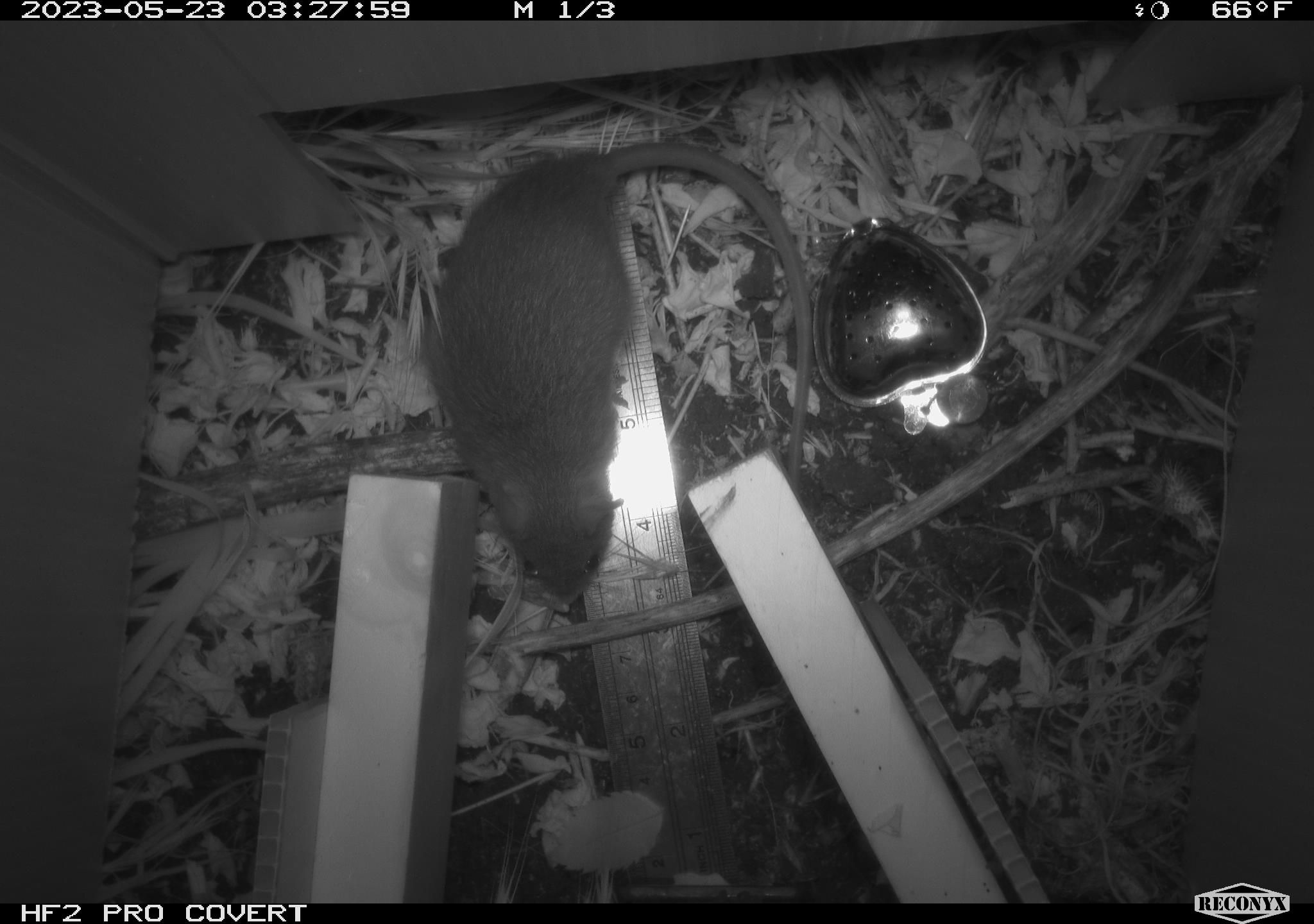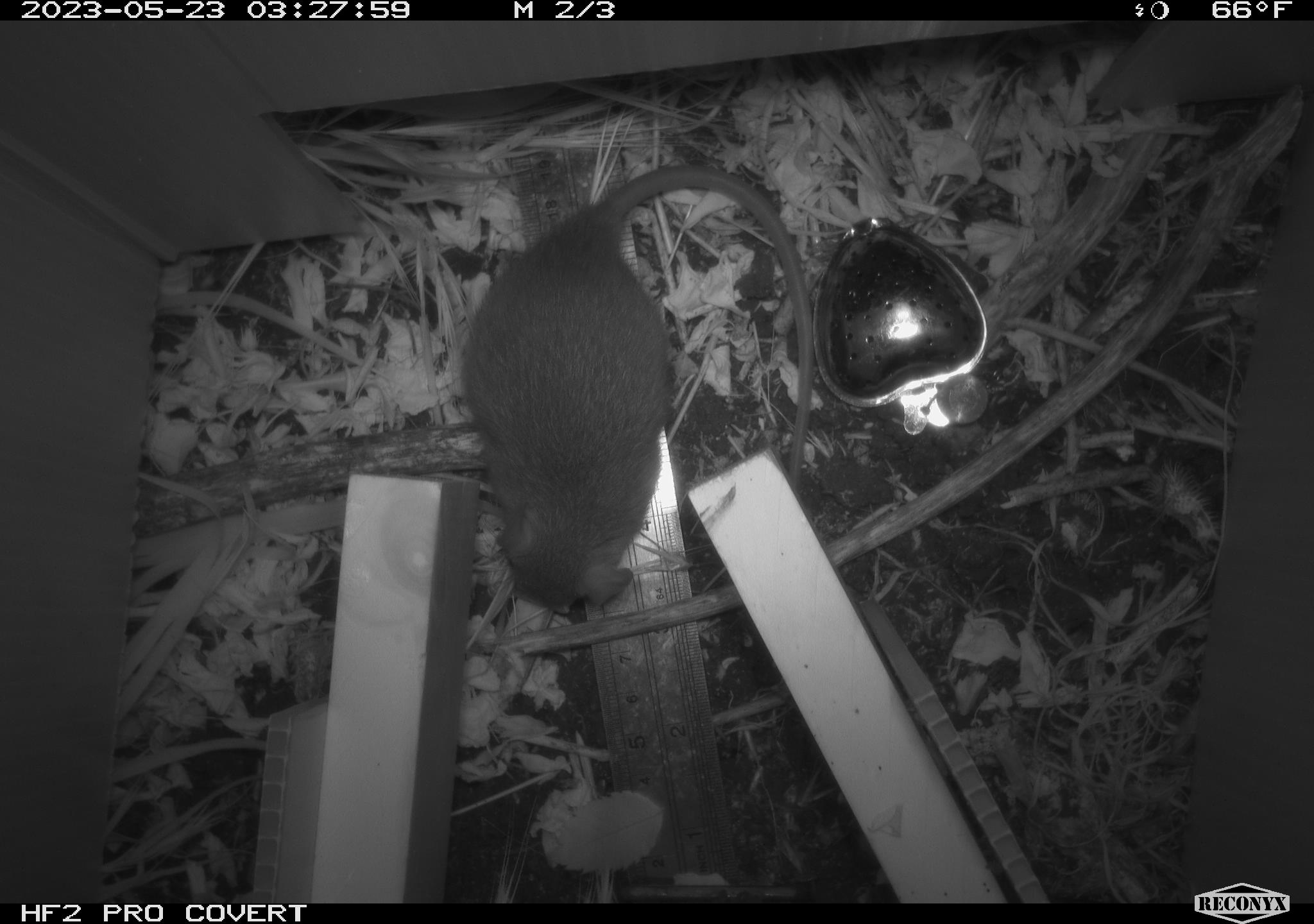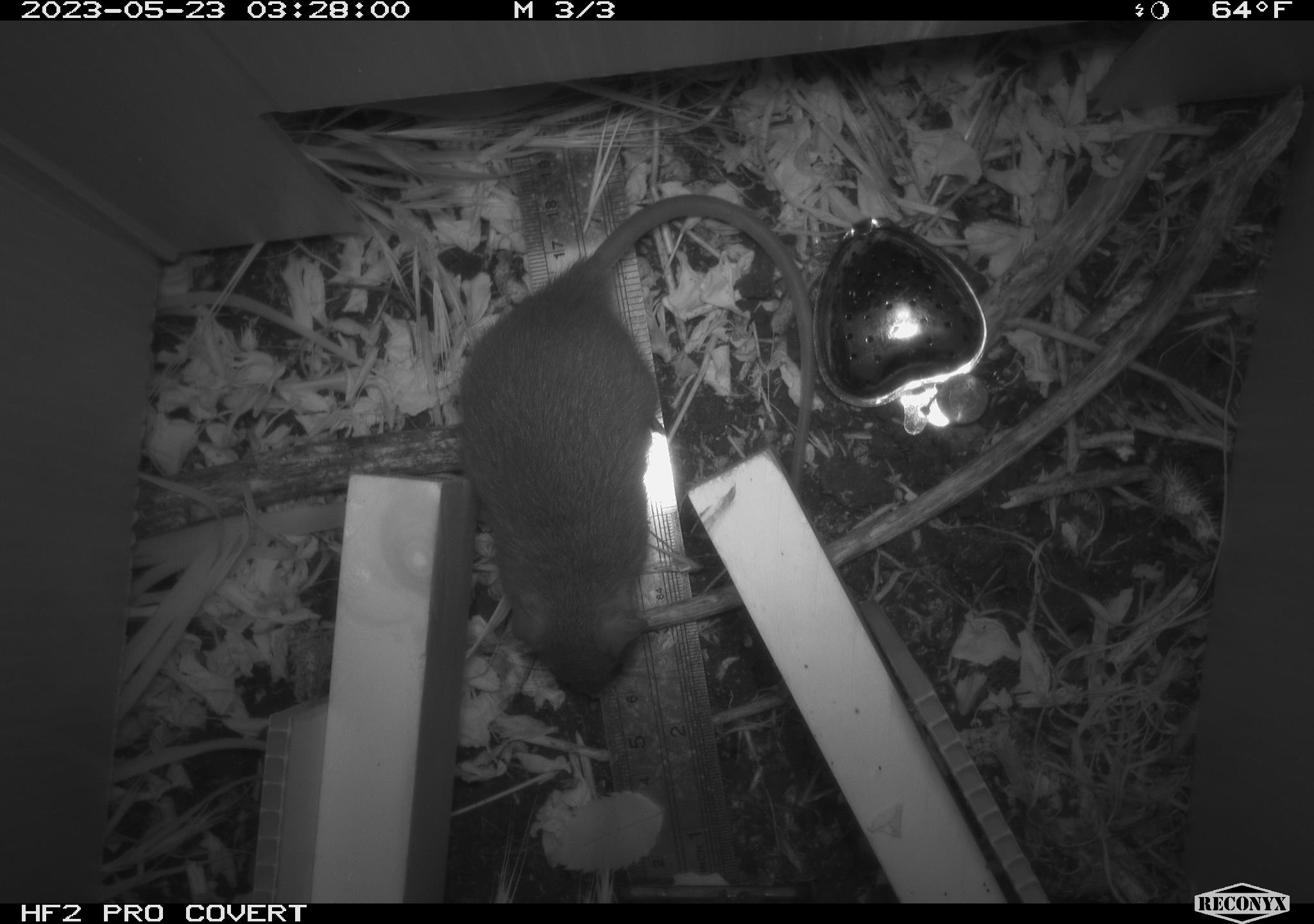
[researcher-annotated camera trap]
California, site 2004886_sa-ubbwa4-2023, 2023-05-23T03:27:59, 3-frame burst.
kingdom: Animalia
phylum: Chordata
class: Mammalia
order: Rodentia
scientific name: Rodentia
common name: mouse species